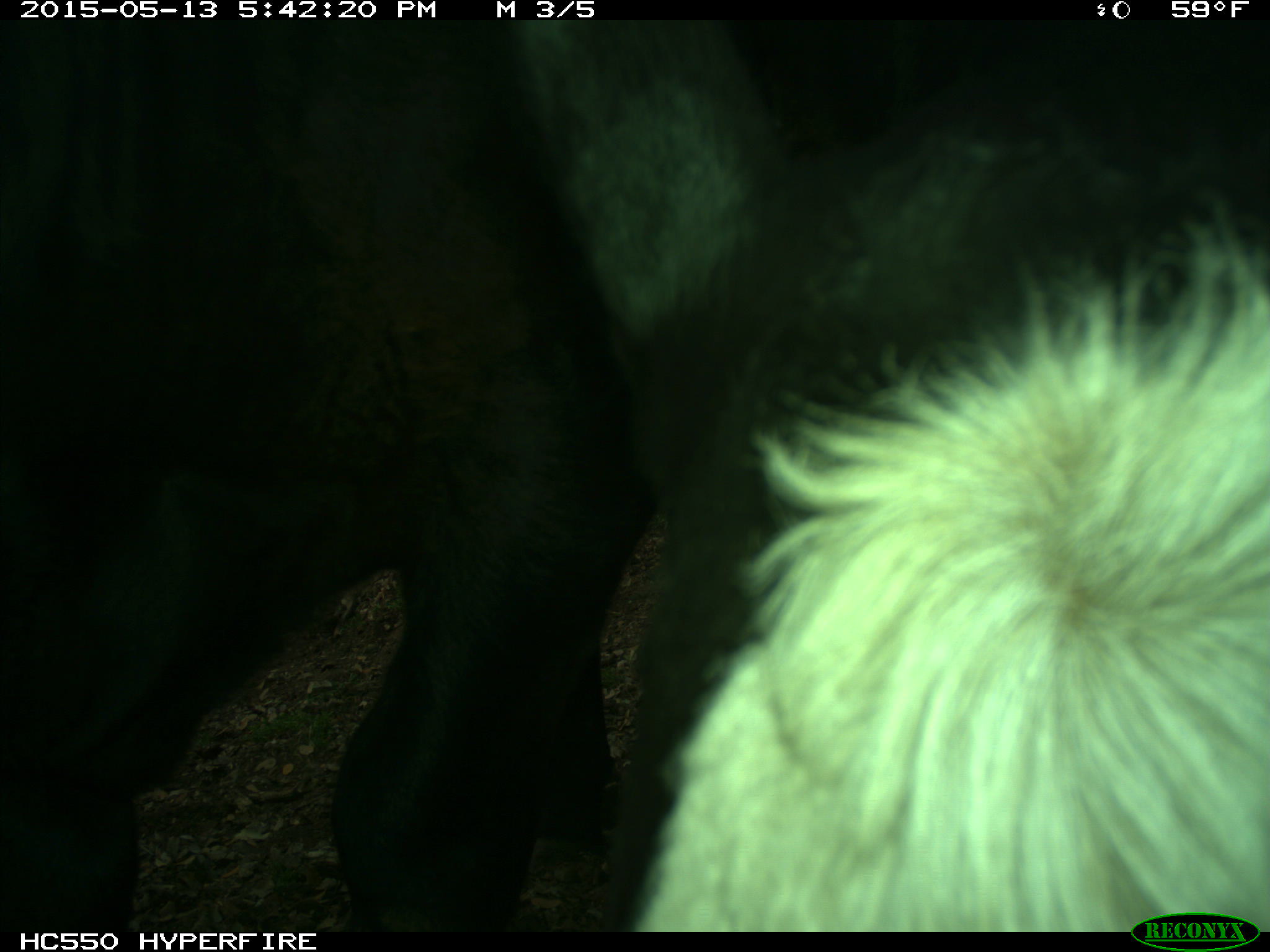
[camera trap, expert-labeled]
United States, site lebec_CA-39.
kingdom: Animalia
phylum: Chordata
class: Mammalia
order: Artiodactyla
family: Bovidae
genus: Bos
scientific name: Bos taurus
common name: domestic cow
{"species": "Bos taurus (domestic cow)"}